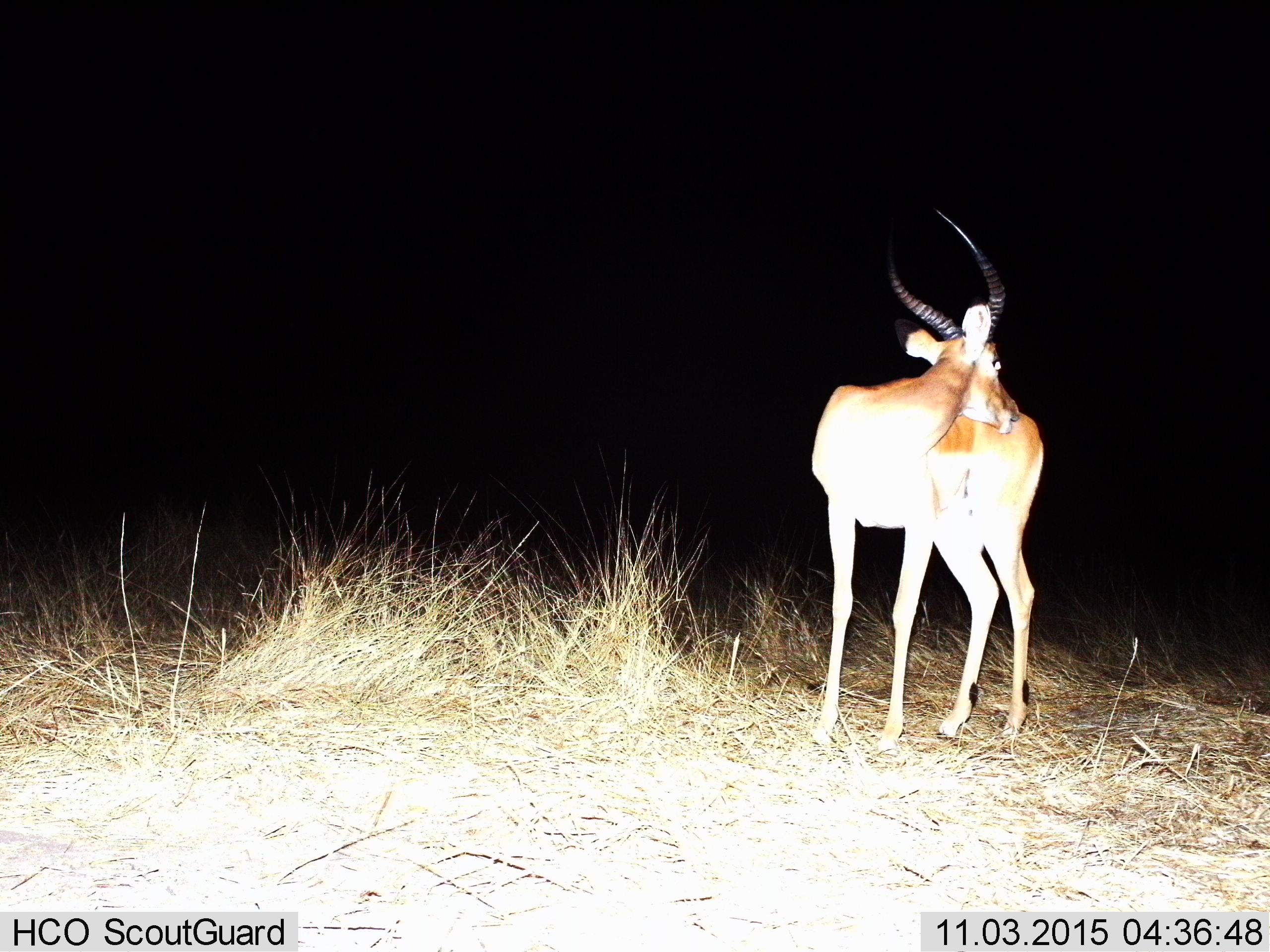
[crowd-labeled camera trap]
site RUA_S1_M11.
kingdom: Animalia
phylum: Chordata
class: Mammalia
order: Artiodactyla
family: Bovidae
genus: Aepyceros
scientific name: Aepyceros melampus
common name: impala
Impala (Aepyceros melampus), count 1. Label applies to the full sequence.